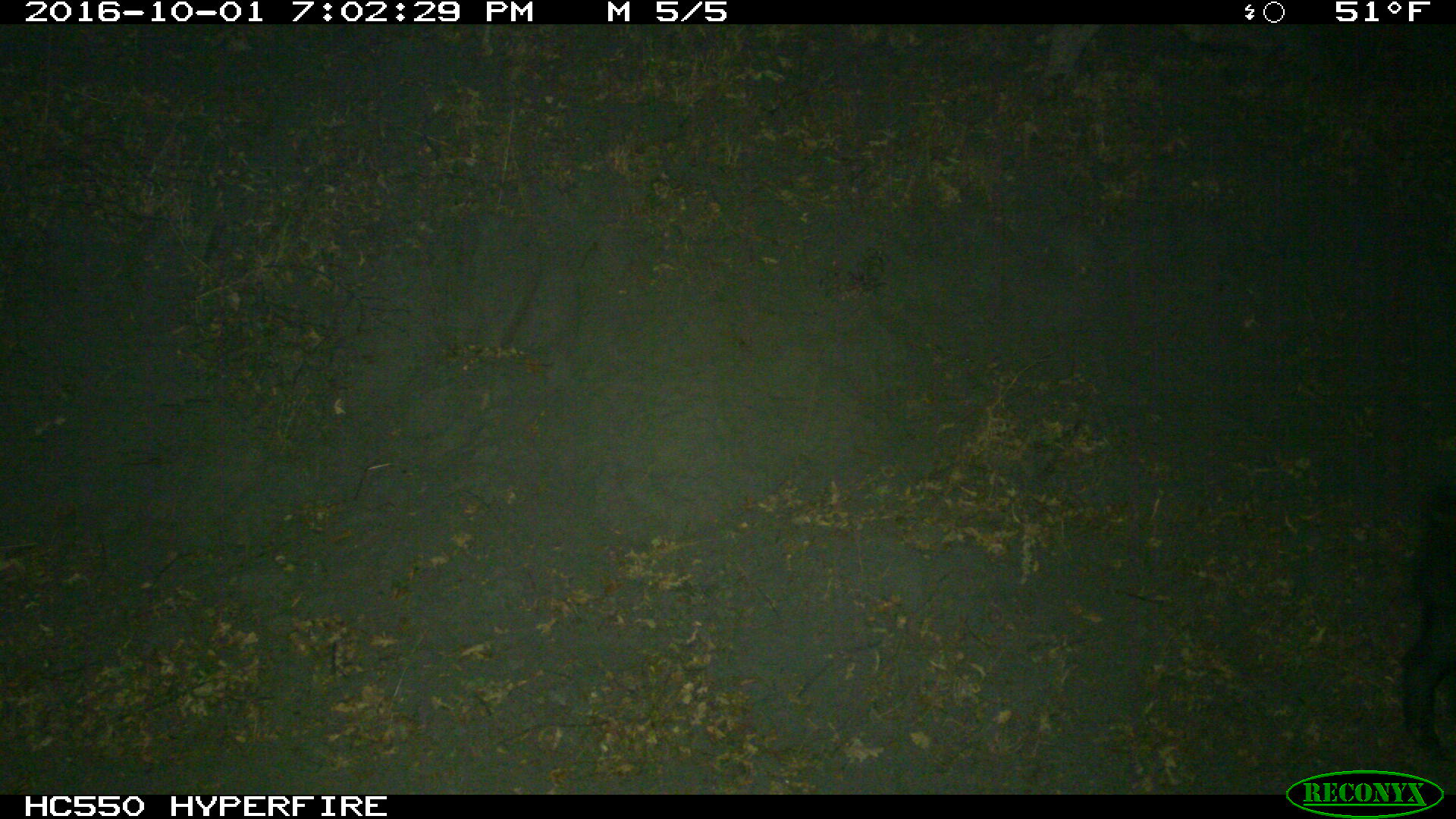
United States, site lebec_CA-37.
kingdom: Animalia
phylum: Chordata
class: Mammalia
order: Artiodactyla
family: Suidae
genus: Sus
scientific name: Sus scrofa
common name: wild boar